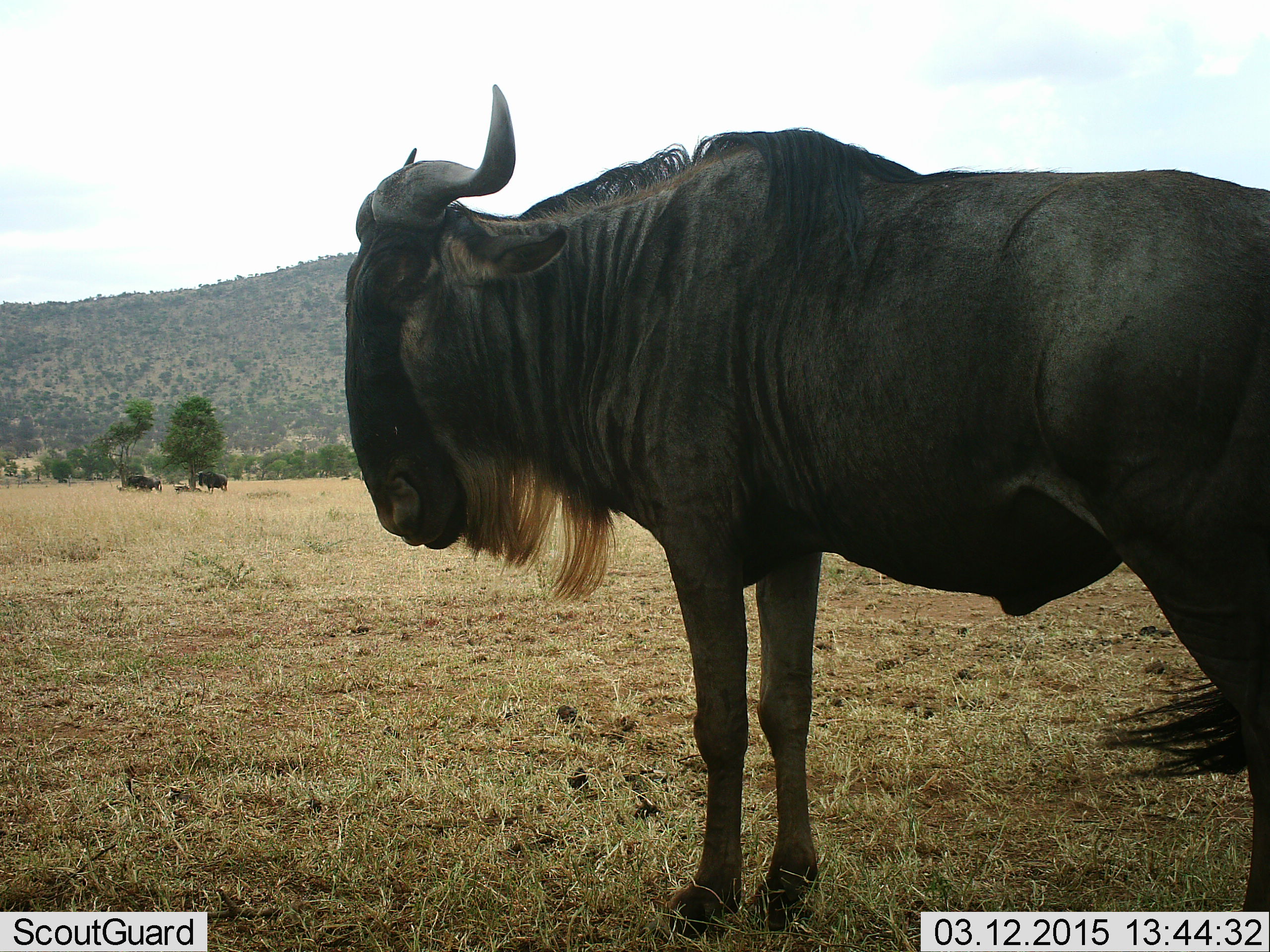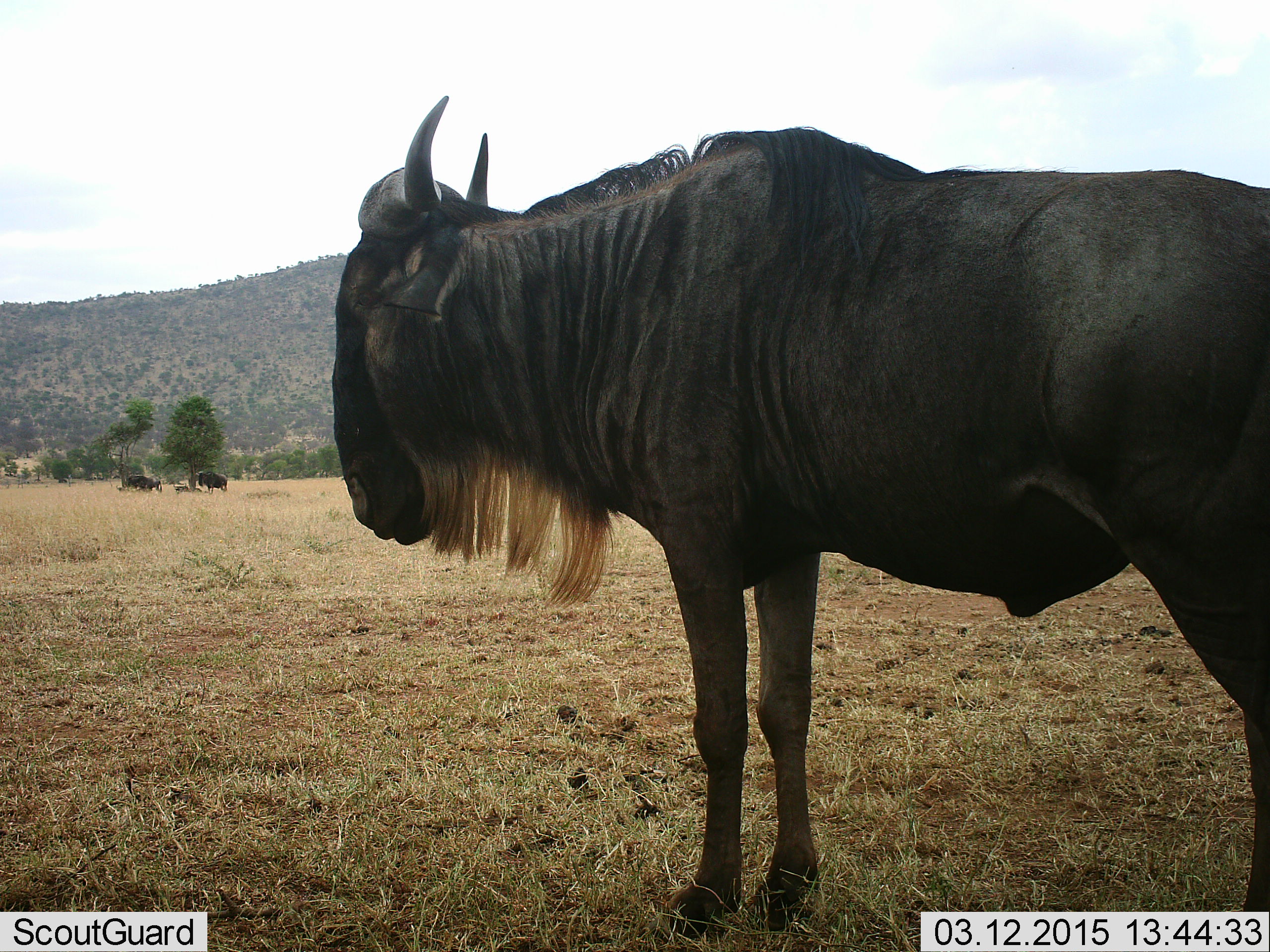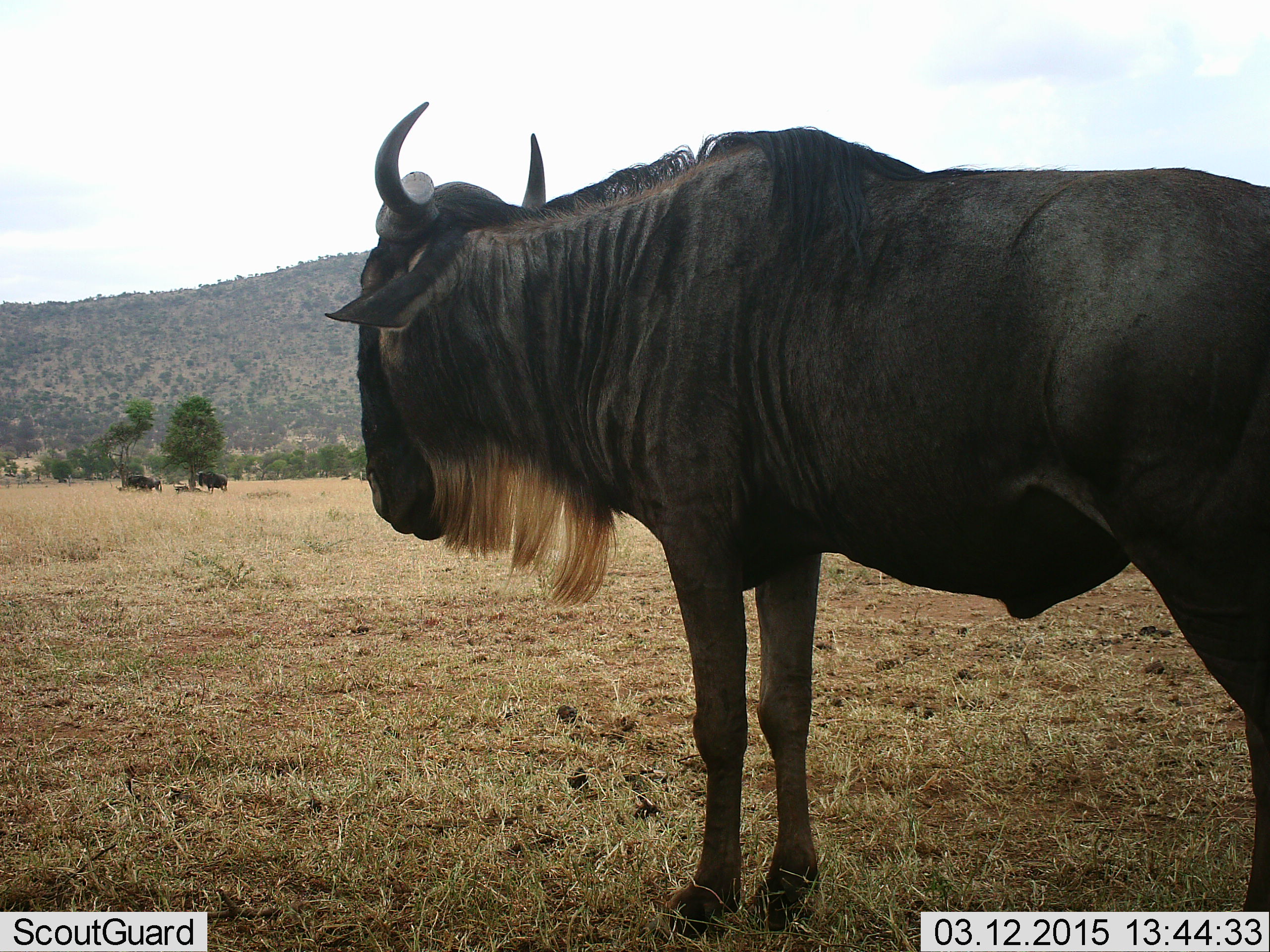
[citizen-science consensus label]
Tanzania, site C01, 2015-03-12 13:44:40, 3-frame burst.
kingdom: Animalia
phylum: Chordata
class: Mammalia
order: Artiodactyla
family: Bovidae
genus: Connochaetes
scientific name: Connochaetes taurinus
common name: blue wildebeest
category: wildebeest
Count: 3.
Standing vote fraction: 100%.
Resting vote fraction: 20%.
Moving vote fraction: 0%.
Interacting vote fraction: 0%.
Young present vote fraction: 0%.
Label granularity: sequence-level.